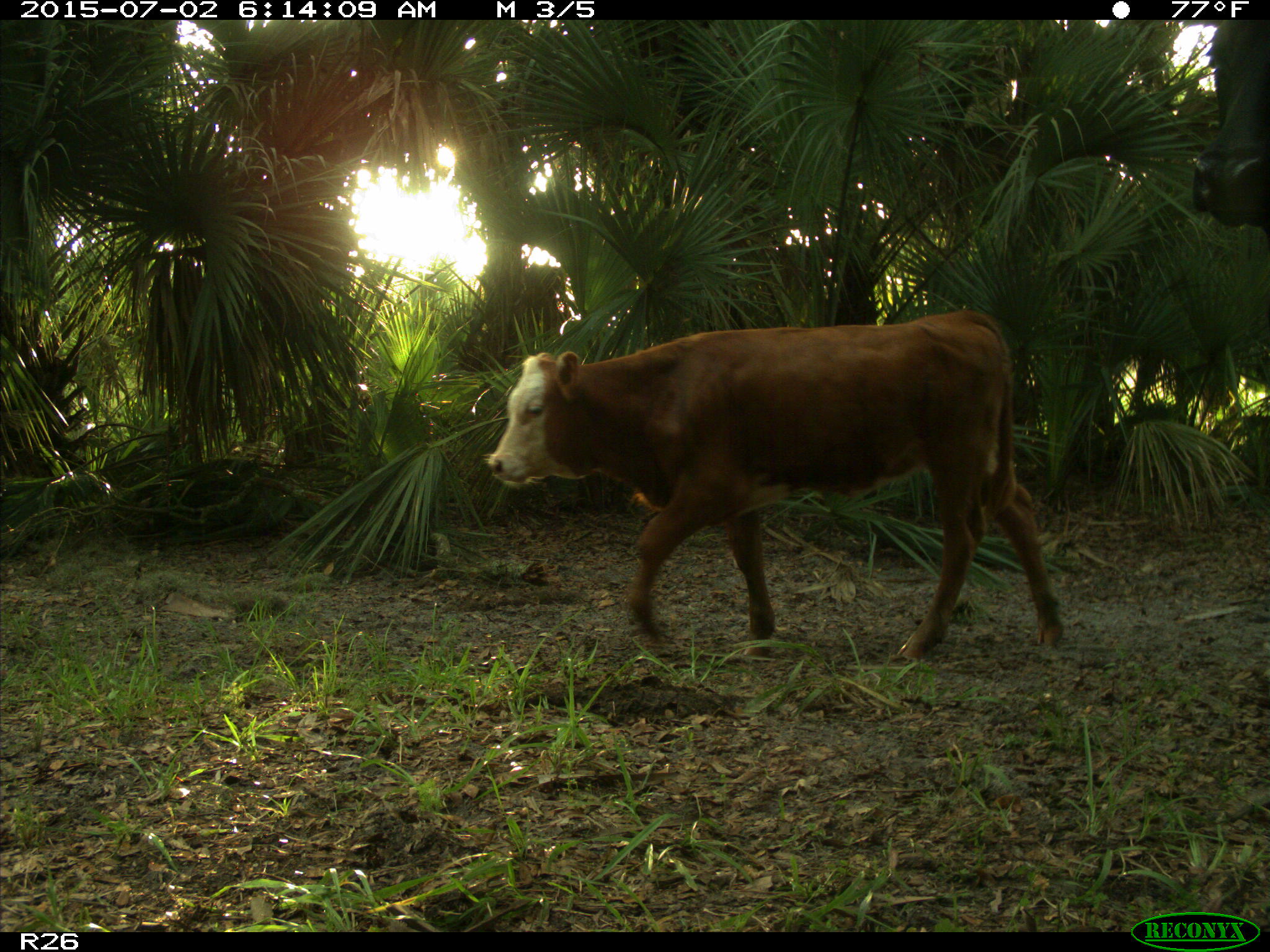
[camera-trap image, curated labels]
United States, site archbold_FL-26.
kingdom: Animalia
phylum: Chordata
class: Mammalia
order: Artiodactyla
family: Bovidae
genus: Bos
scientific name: Bos taurus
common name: domestic cow